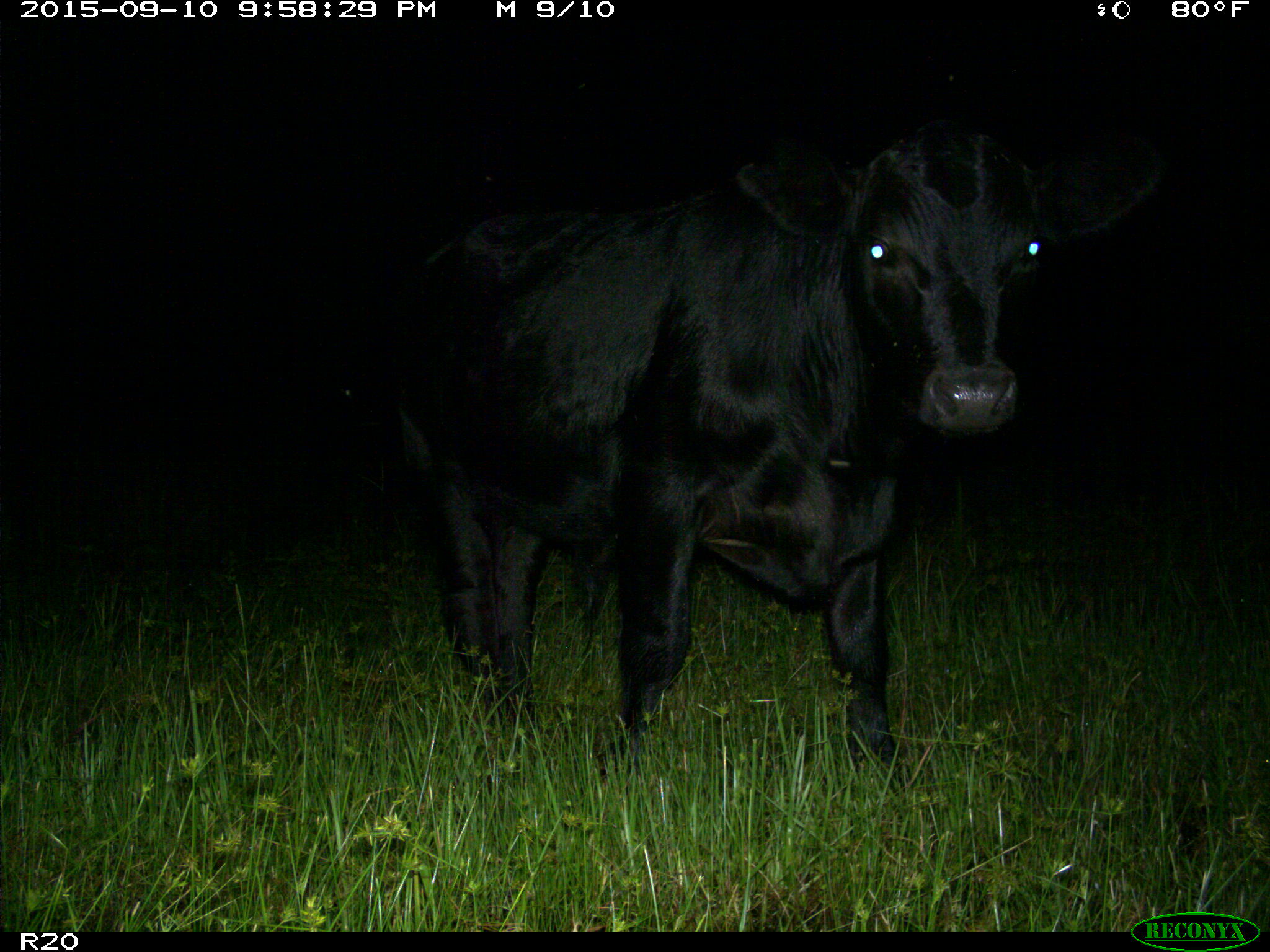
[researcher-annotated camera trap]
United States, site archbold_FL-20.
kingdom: Animalia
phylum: Chordata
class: Mammalia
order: Artiodactyla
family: Bovidae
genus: Bos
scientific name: Bos taurus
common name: domestic cow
Bos taurus (domestic cow).